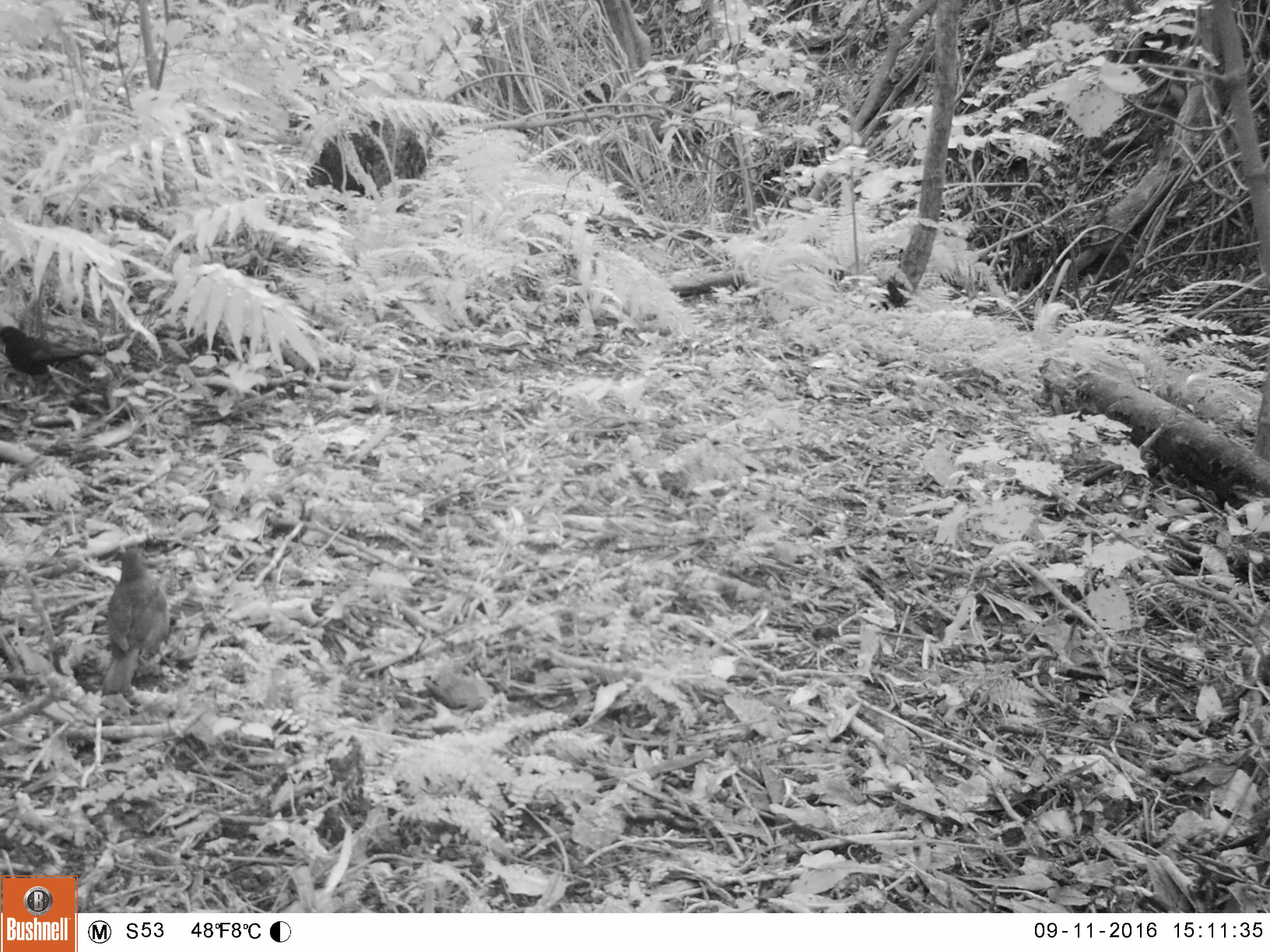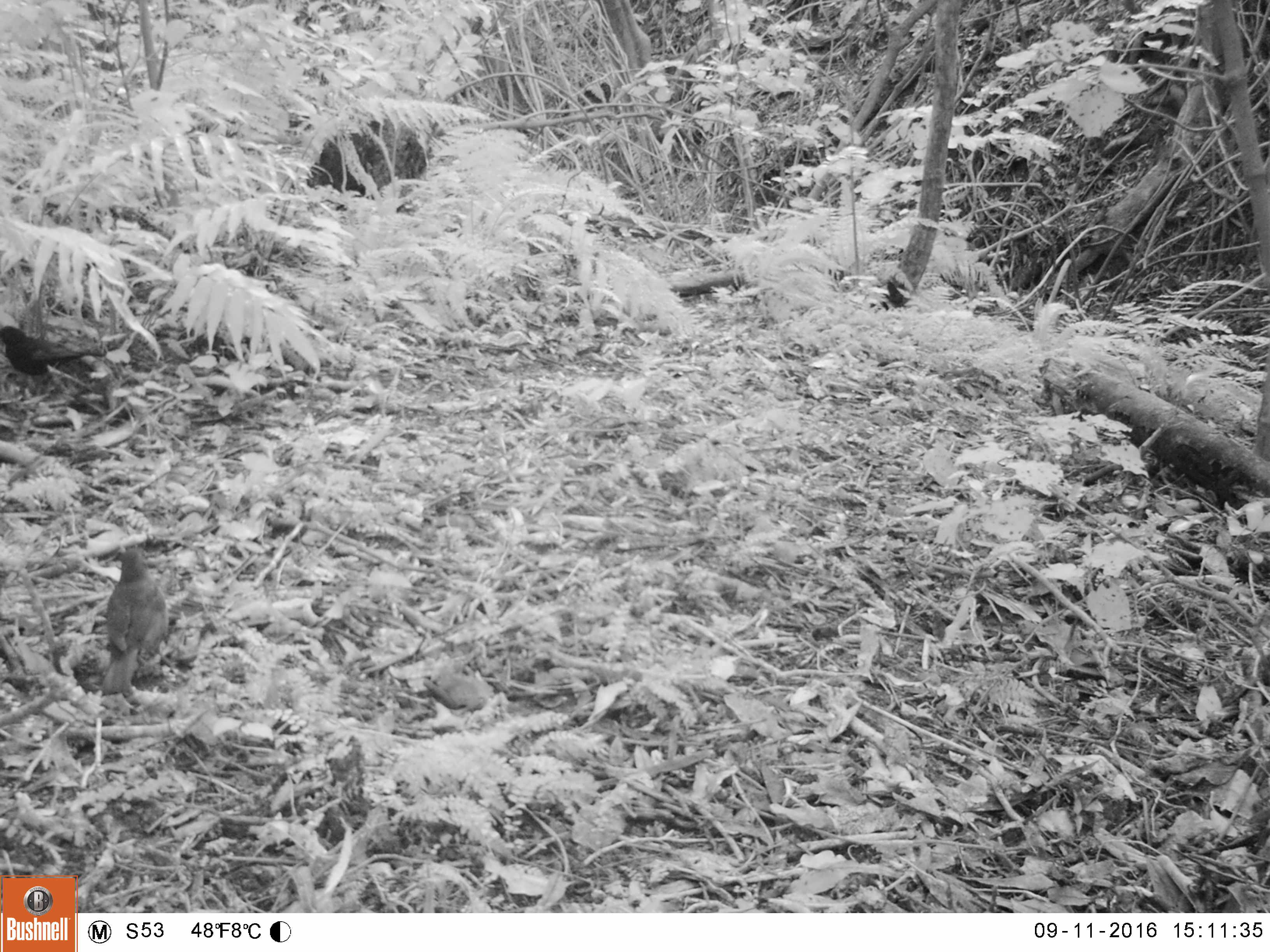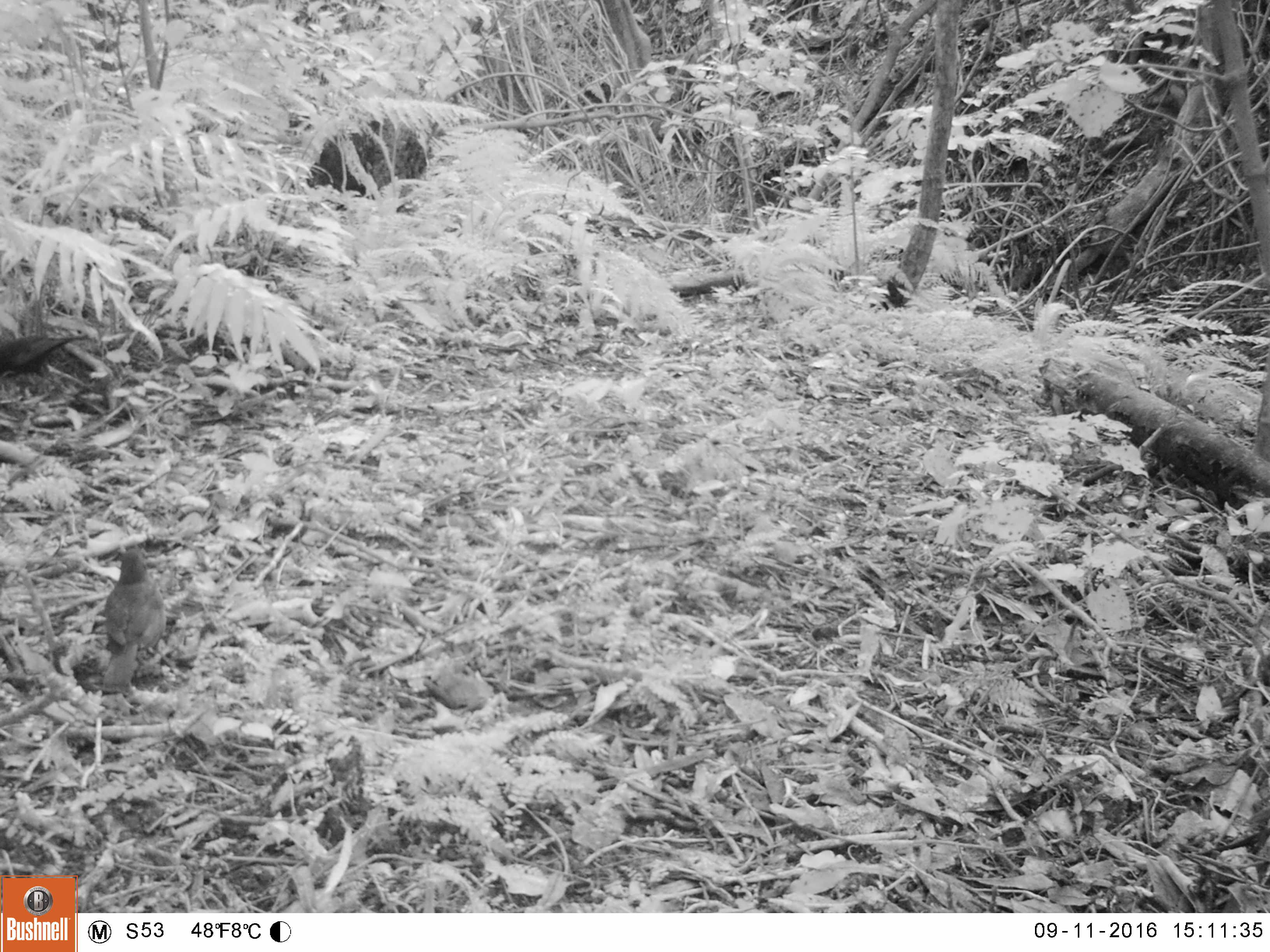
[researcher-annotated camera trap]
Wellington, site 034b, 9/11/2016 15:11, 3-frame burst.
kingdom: Animalia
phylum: Chordata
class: Aves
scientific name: Aves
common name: bird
Bird (Aves).